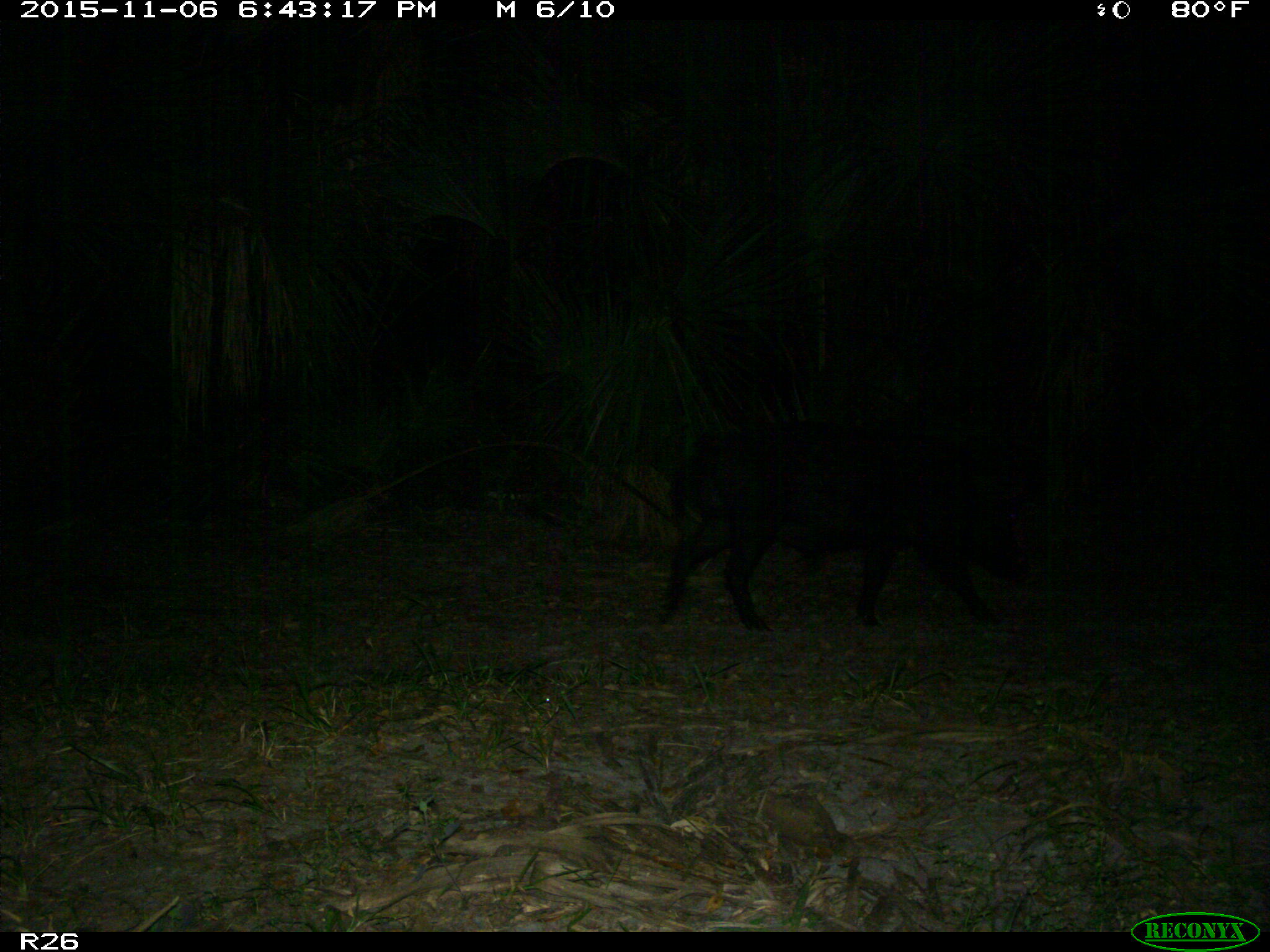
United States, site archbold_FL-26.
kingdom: Animalia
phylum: Chordata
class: Mammalia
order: Artiodactyla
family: Suidae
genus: Sus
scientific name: Sus scrofa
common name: wild boar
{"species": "Sus scrofa (wild boar)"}